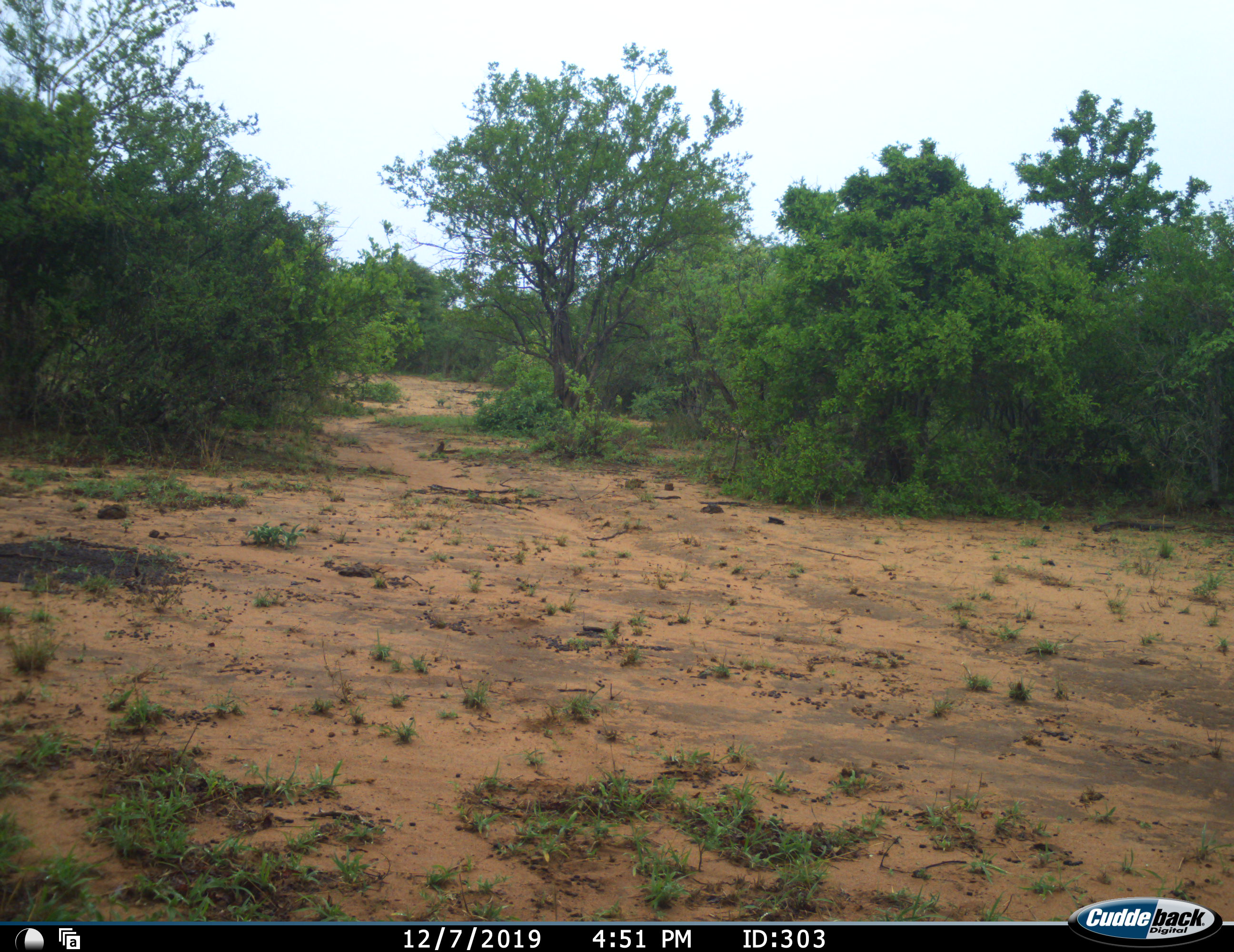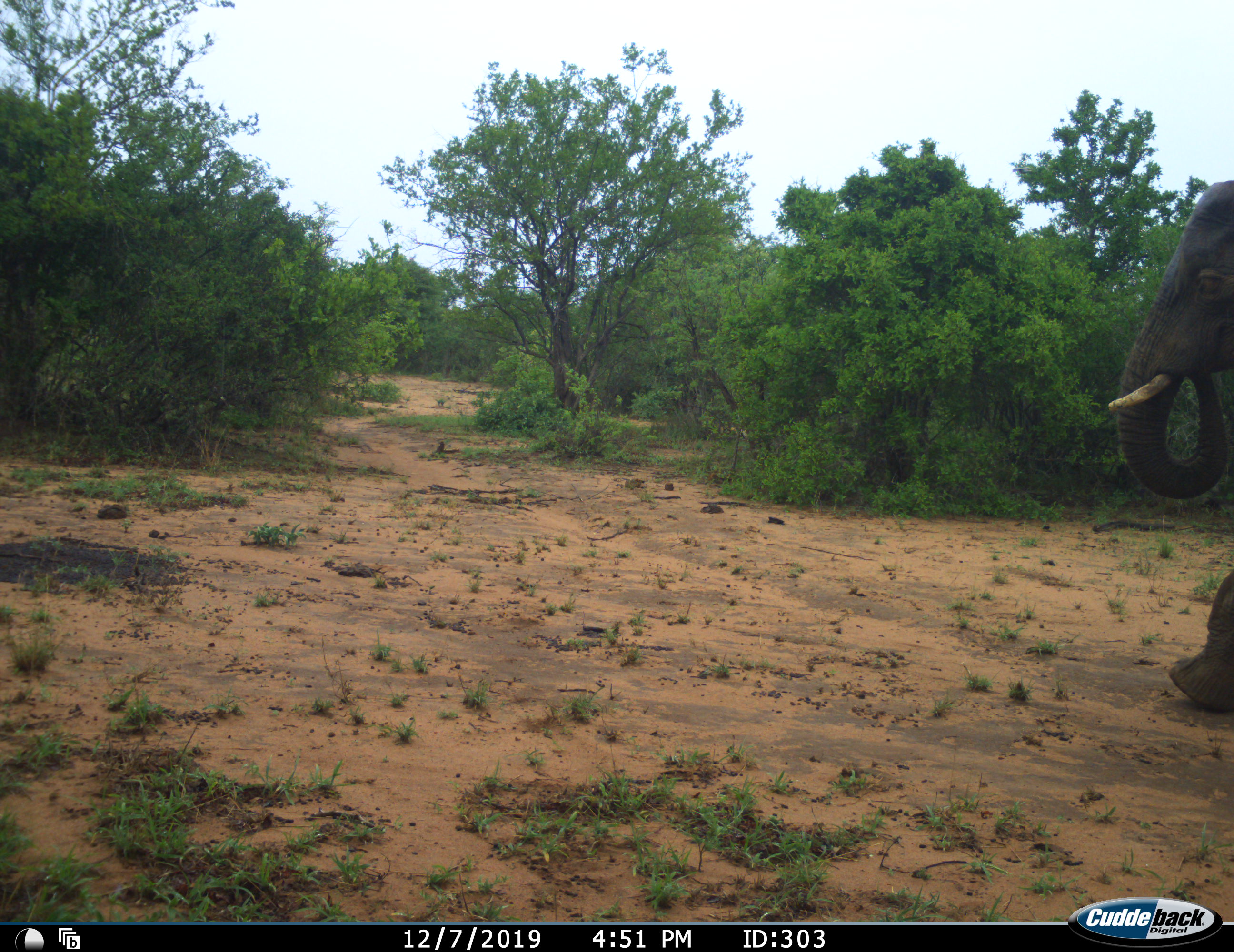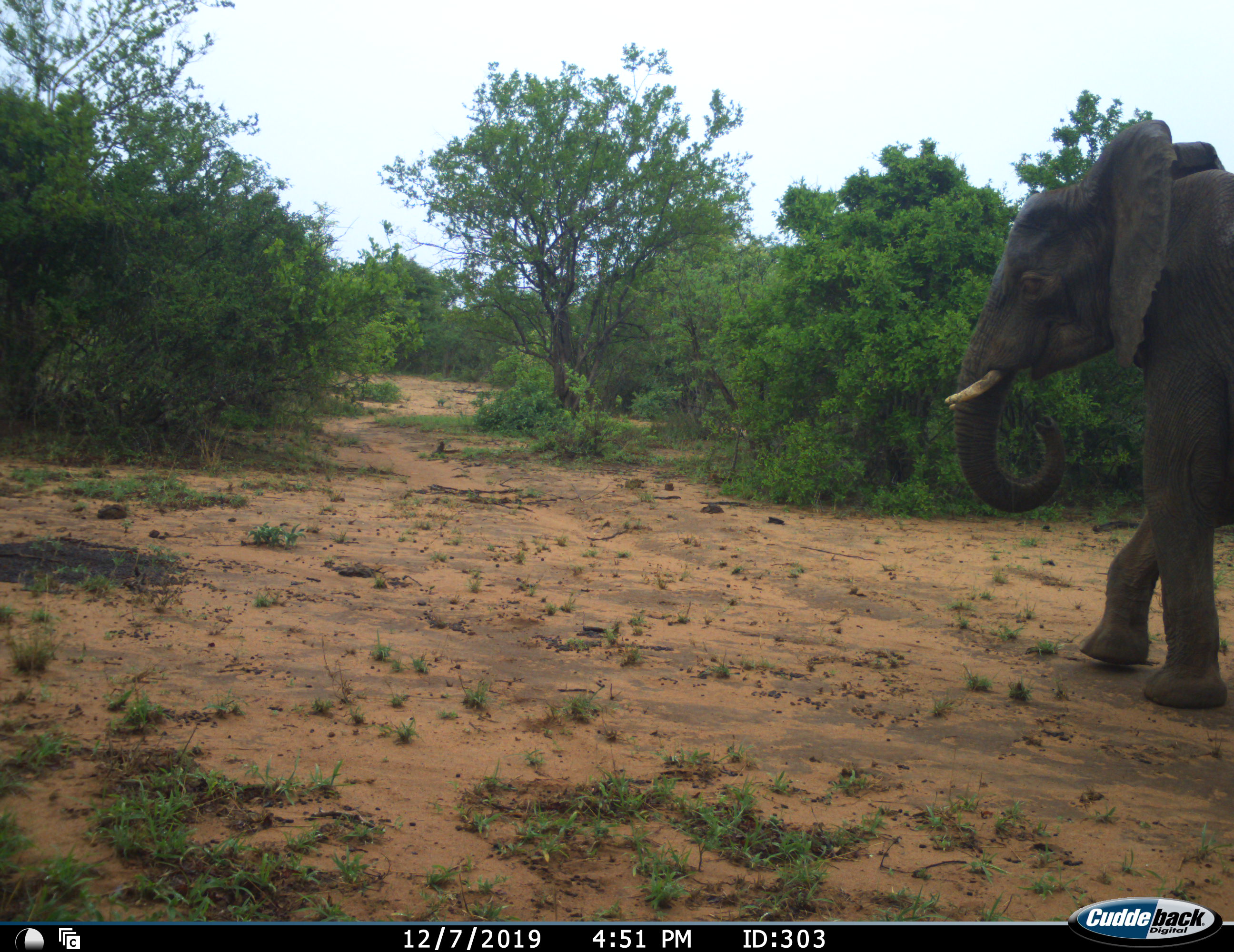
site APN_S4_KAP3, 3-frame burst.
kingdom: Animalia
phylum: Chordata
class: Mammalia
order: Proboscidea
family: Elephantidae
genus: Loxodonta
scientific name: Loxodonta africana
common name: african bush elephant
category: elephant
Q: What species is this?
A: Elephant (african bush elephant) (Loxodonta africana).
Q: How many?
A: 1.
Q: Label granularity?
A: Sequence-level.